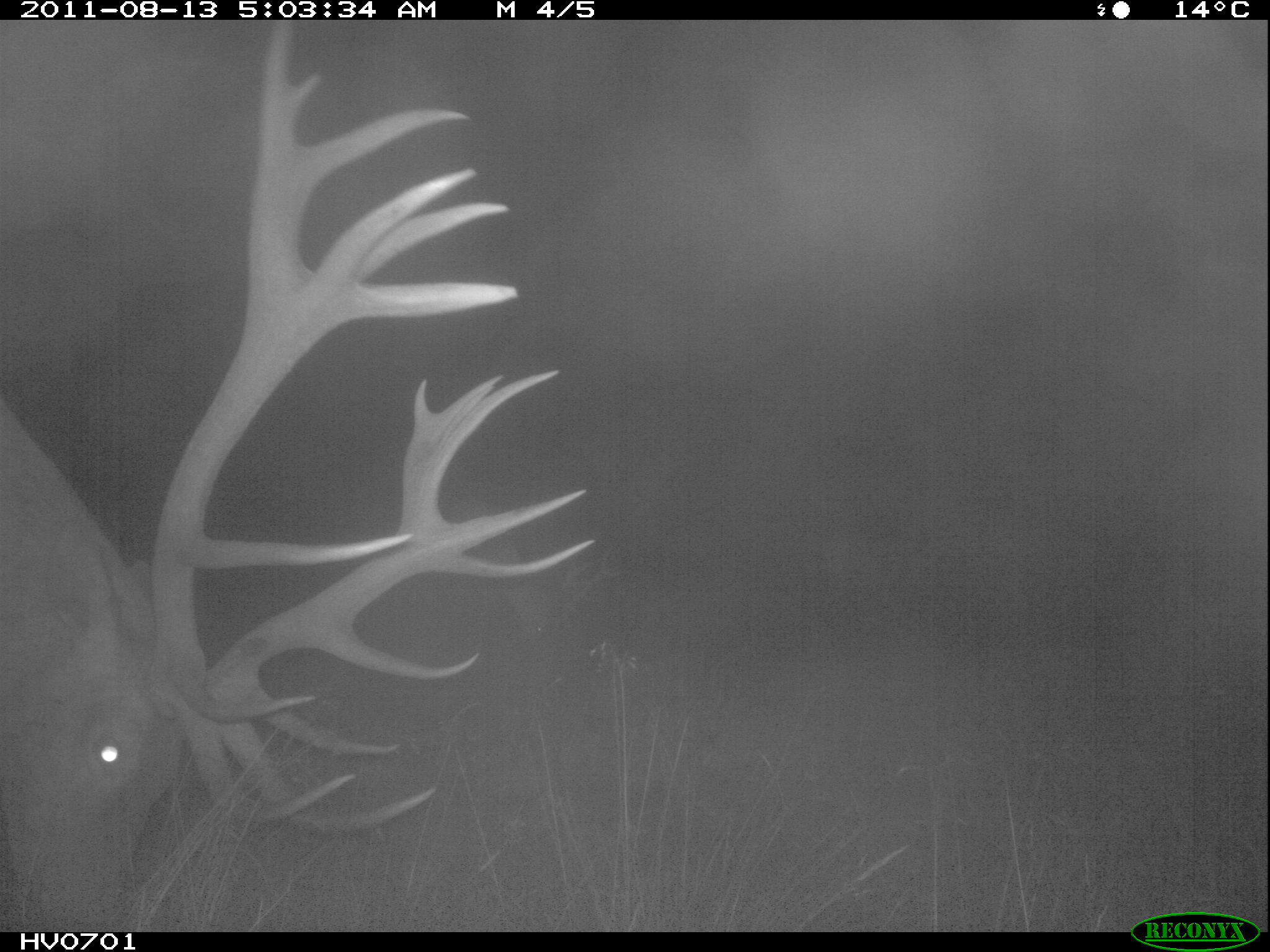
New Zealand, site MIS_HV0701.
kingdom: Animalia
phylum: Chordata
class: Mammalia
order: Artiodactyla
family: Cervidae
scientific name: Cervidae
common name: deer